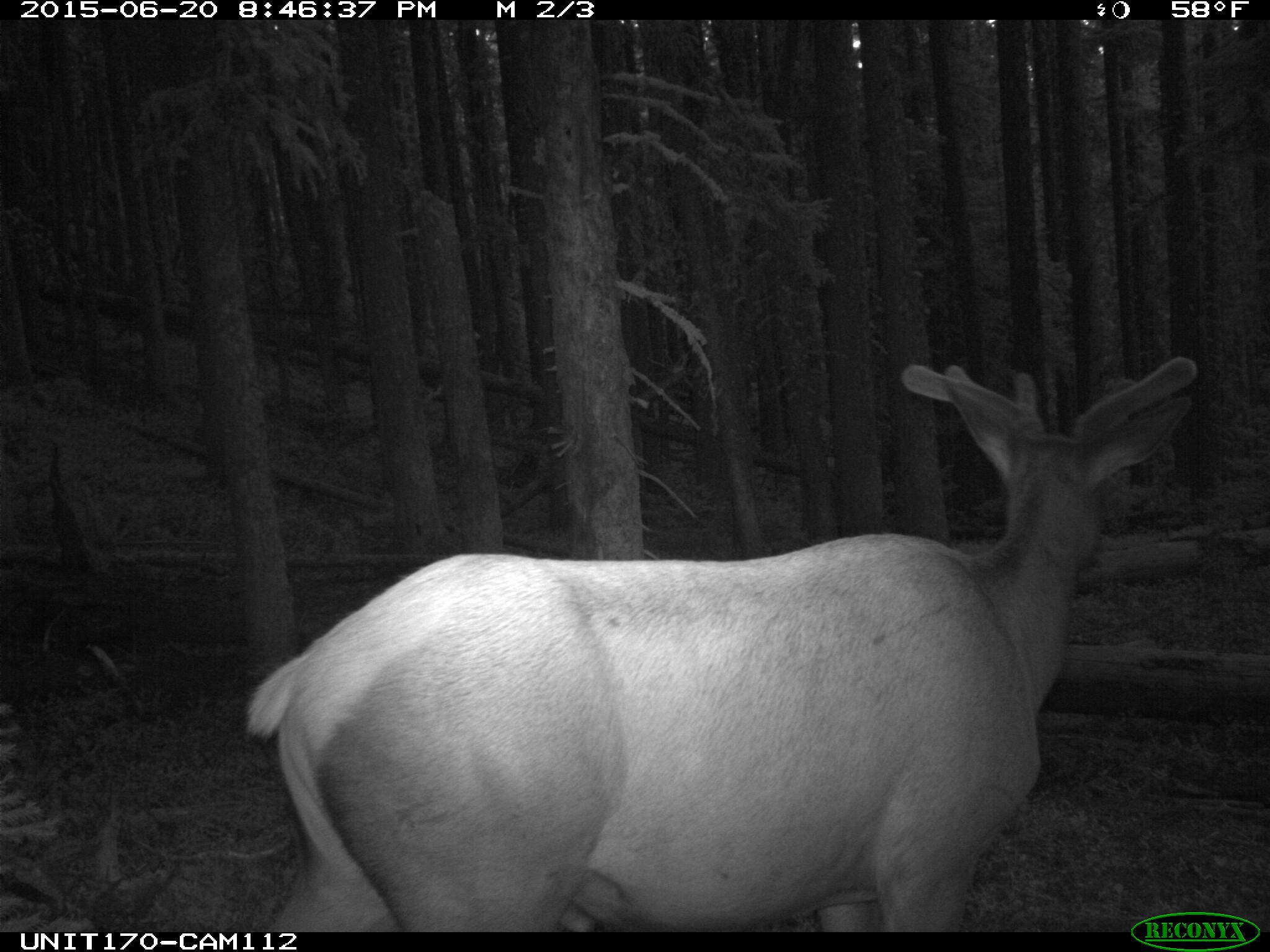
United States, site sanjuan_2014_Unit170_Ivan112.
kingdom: Animalia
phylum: Chordata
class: Mammalia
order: Artiodactyla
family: Cervidae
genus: Cervus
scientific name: Cervus elaphus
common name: red deer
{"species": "Cervus elaphus (red deer)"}